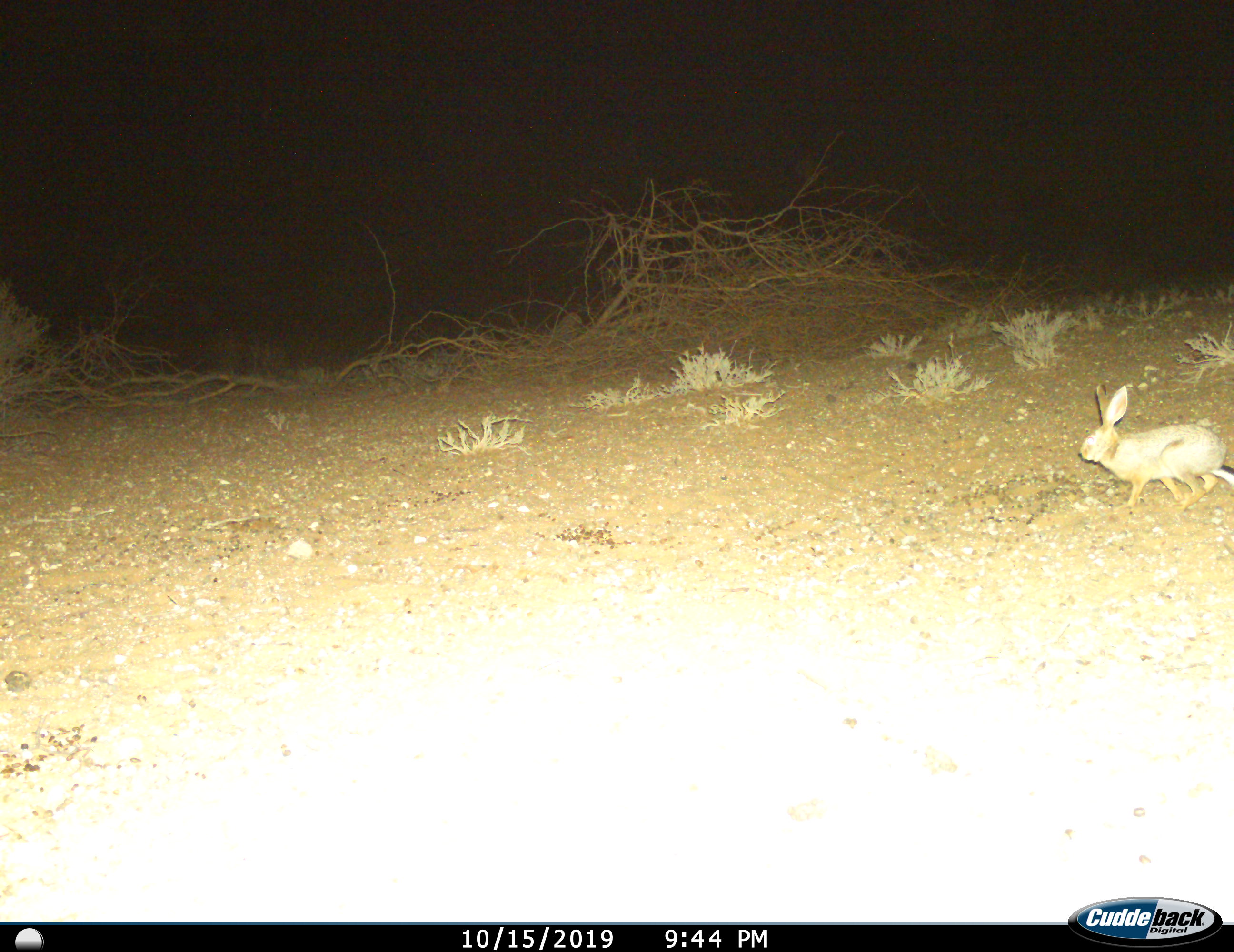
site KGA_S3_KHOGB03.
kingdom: Animalia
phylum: Chordata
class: Mammalia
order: Lagomorpha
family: Leporidae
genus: Lepus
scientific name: Lepus capensis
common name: cape hare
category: harecape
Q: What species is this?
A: Harecape (cape hare) (Lepus capensis).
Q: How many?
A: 1.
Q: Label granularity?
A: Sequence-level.